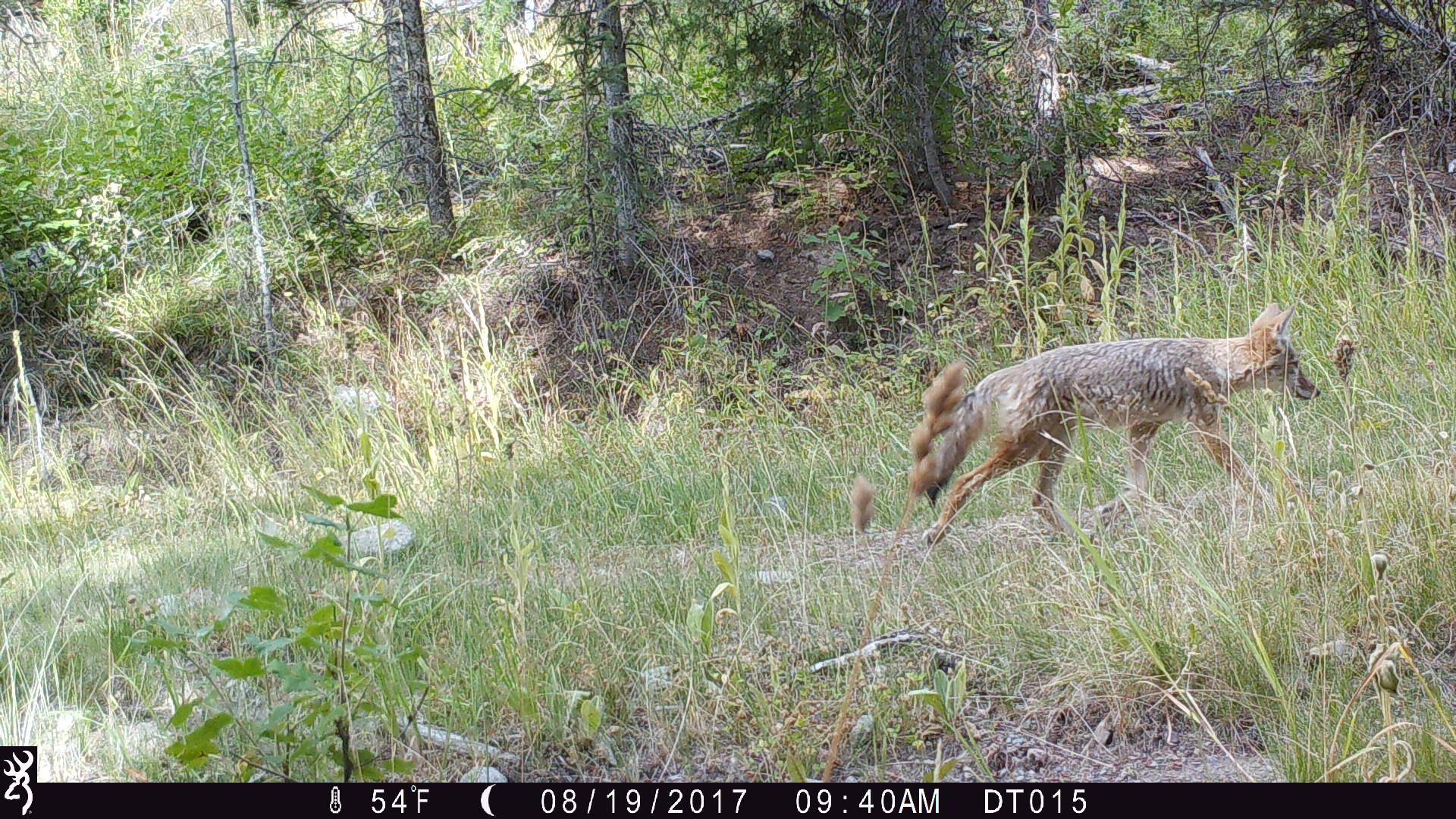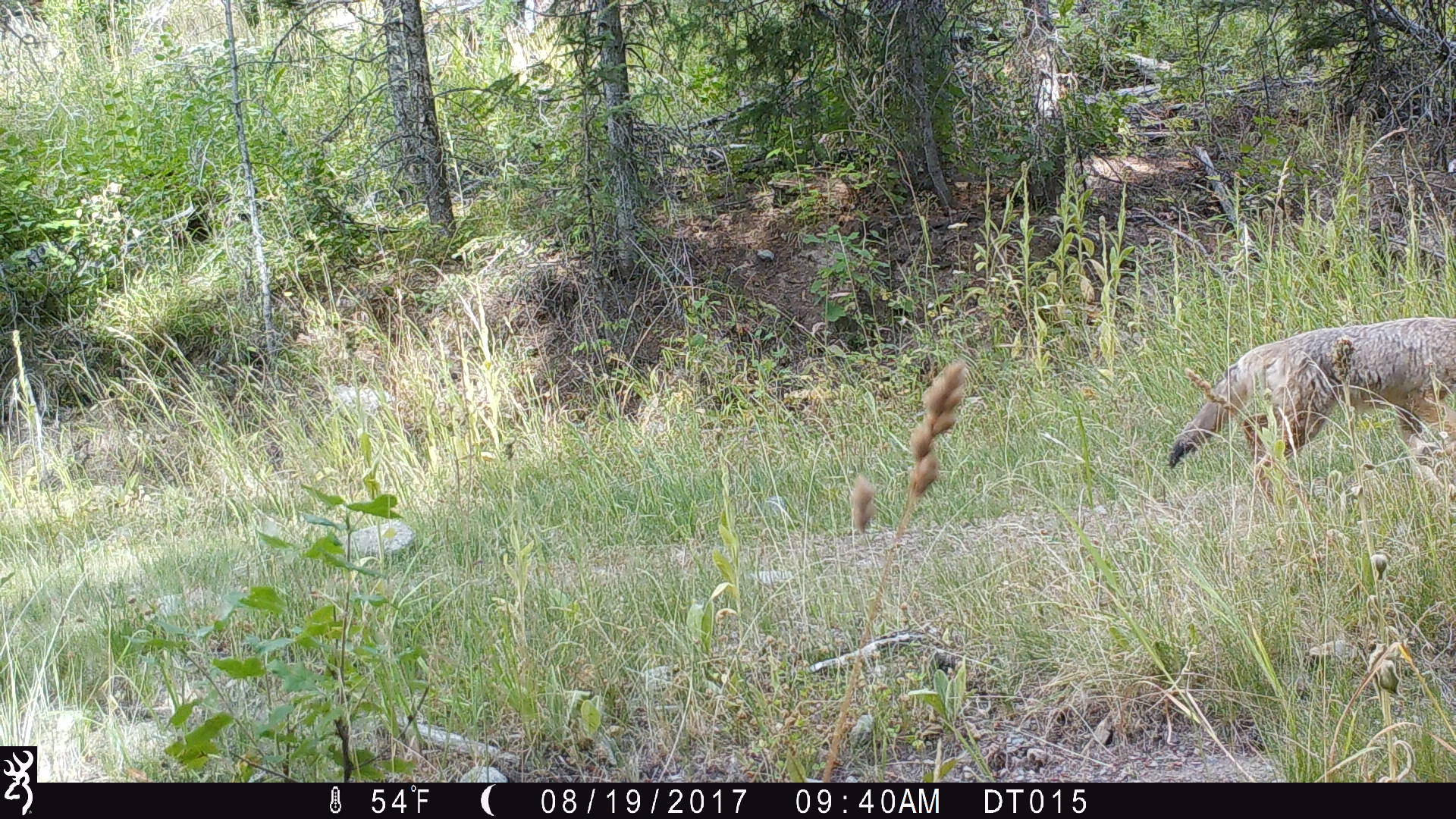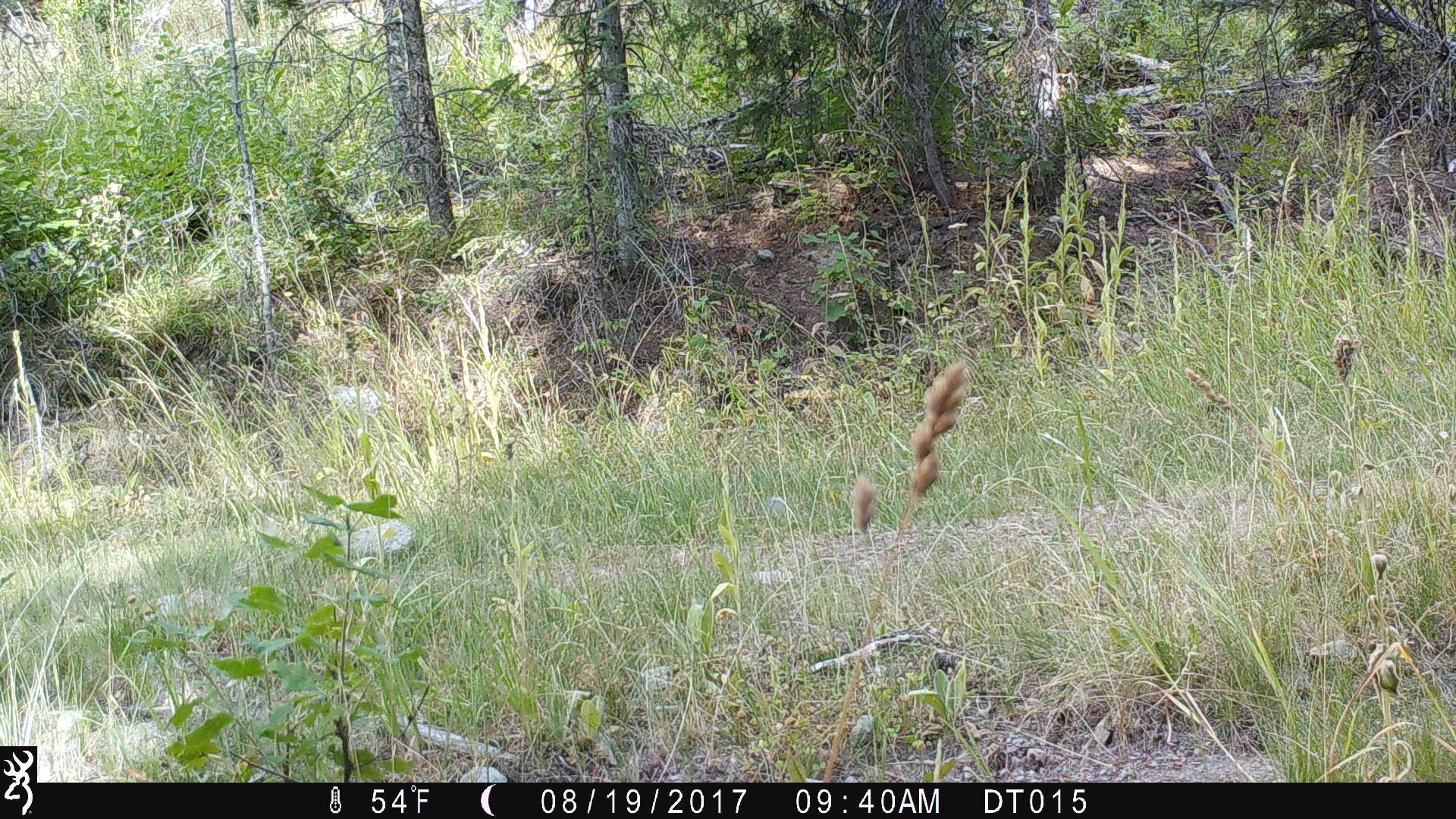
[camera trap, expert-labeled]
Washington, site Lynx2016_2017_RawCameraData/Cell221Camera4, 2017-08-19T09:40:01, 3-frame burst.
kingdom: Animalia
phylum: Chordata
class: Mammalia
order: Carnivora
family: Canidae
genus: Canis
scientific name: Canis latrans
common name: coyote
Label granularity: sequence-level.